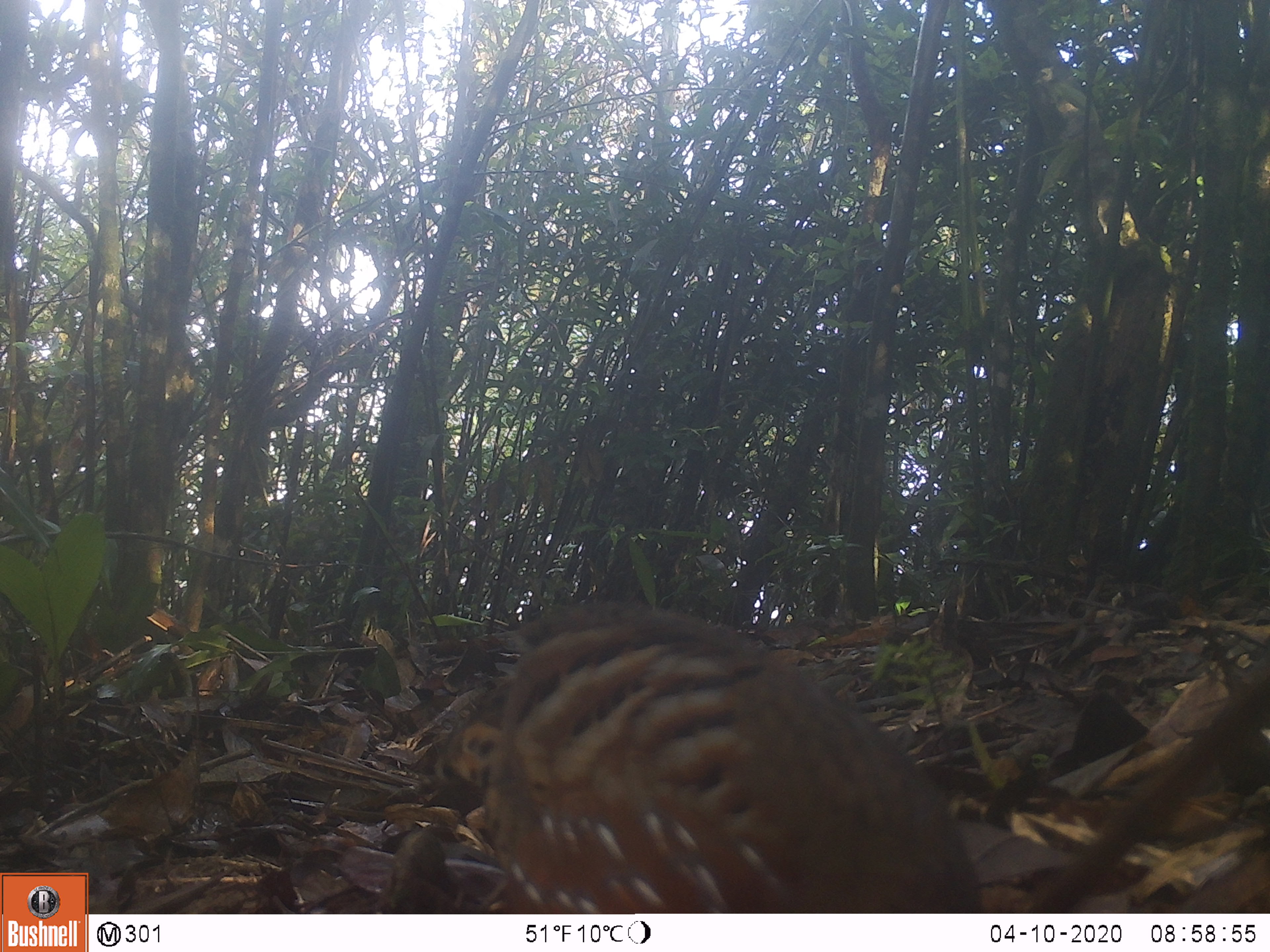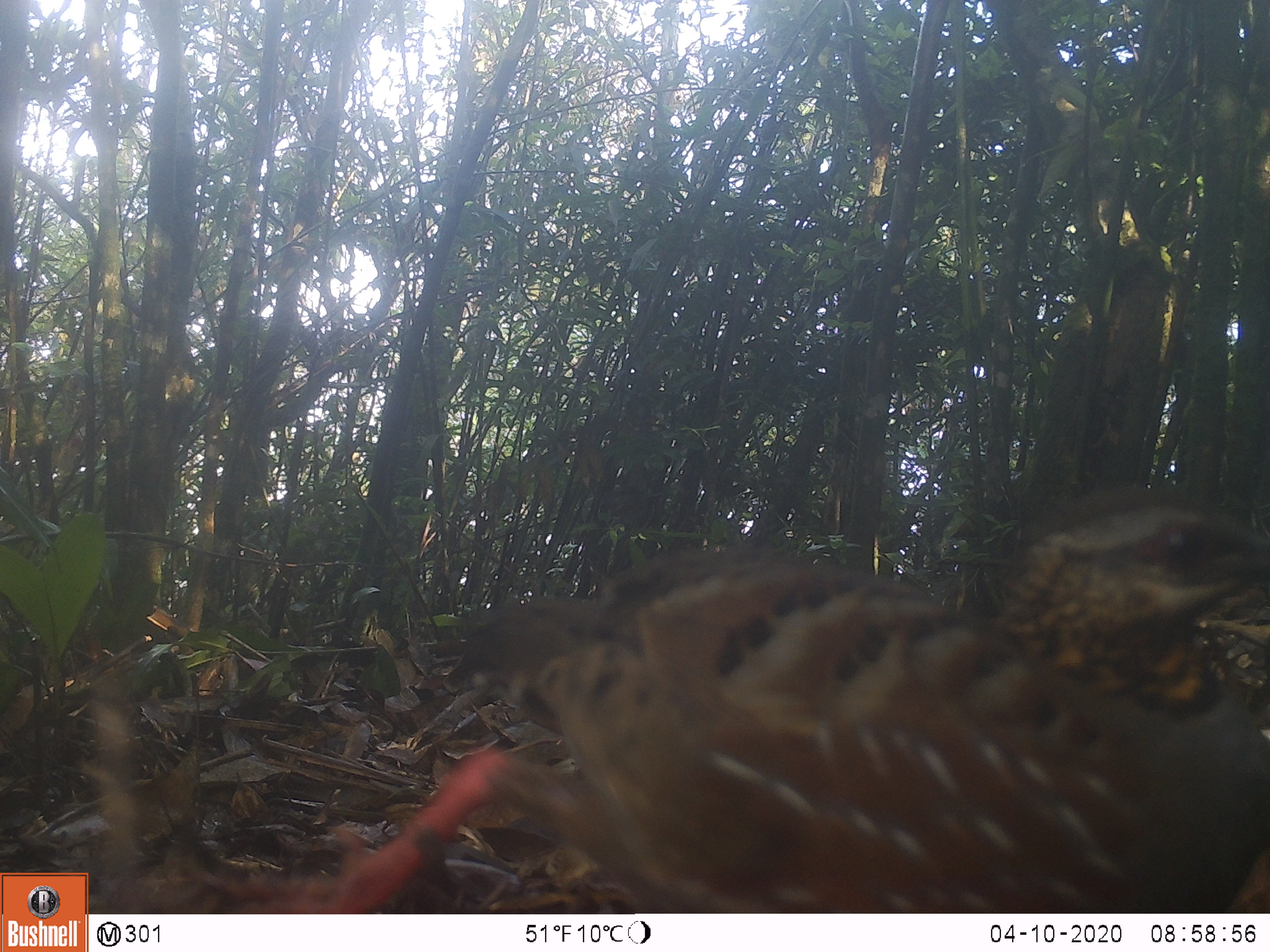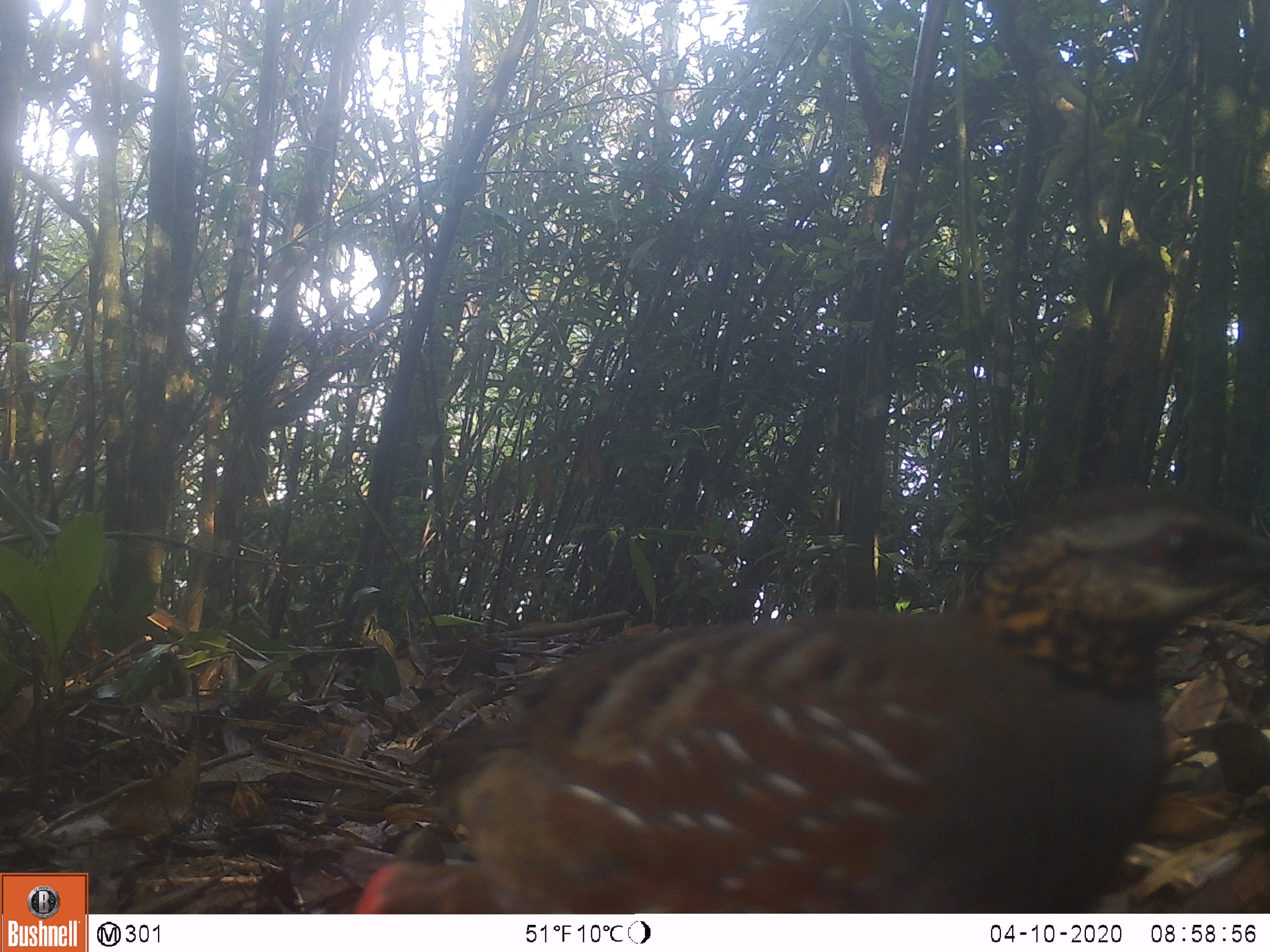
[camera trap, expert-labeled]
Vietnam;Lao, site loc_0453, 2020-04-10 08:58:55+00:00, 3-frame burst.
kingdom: Animalia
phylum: Chordata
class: Aves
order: Galliformes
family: Phasianidae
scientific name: Phasianidae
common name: partridge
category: unidentified partridge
Unidentified partridge (partridge) (Phasianidae). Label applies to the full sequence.